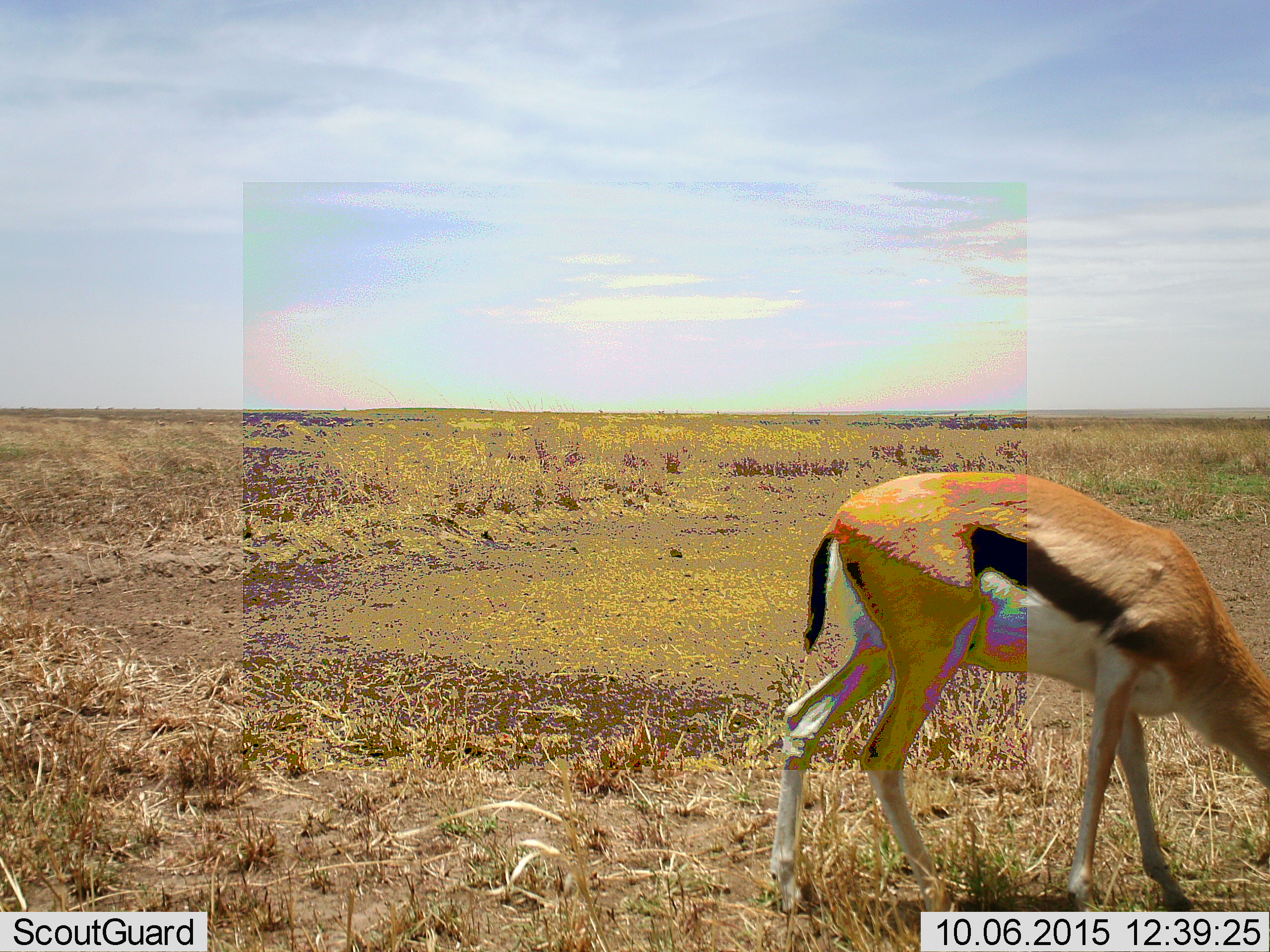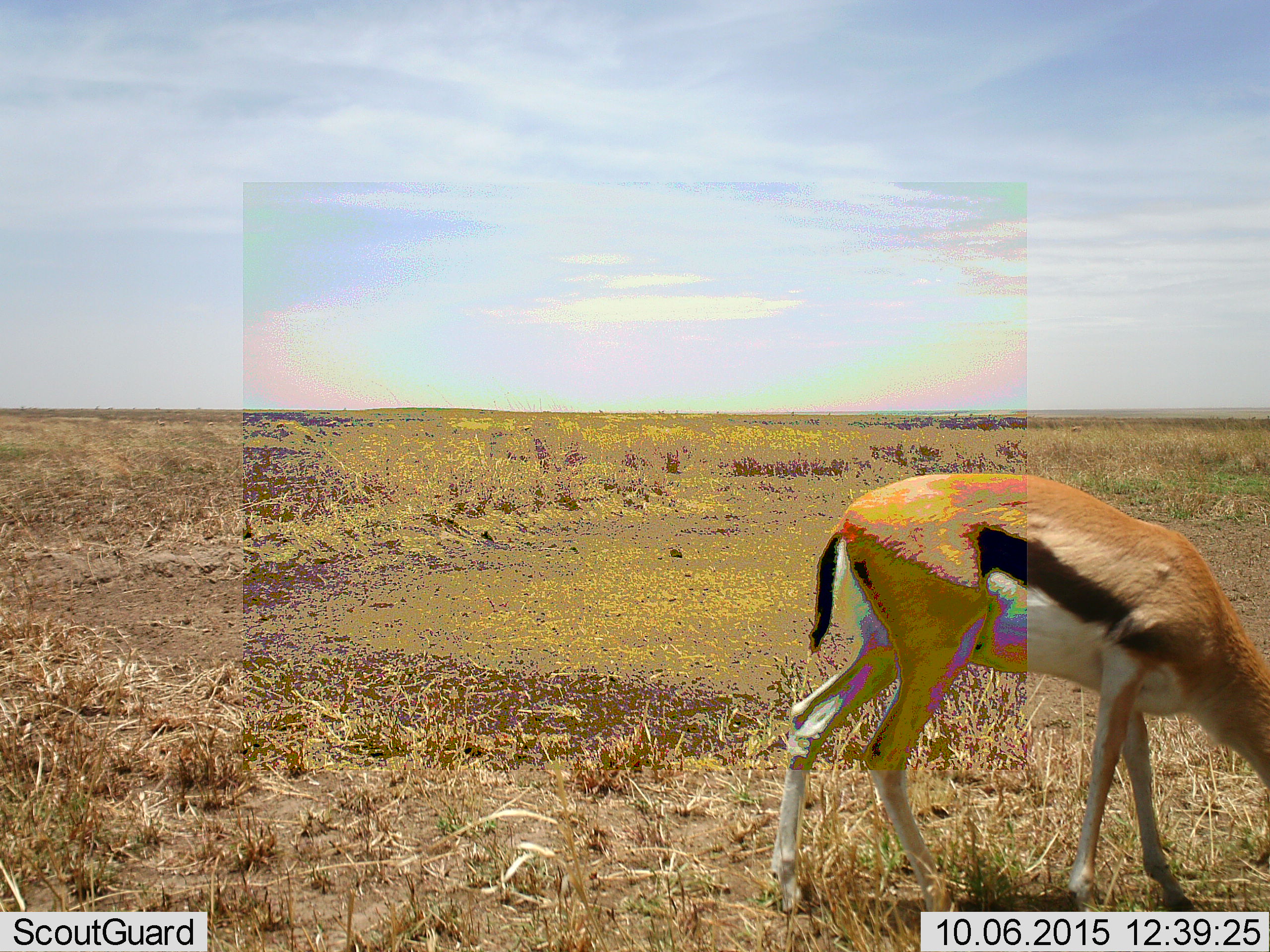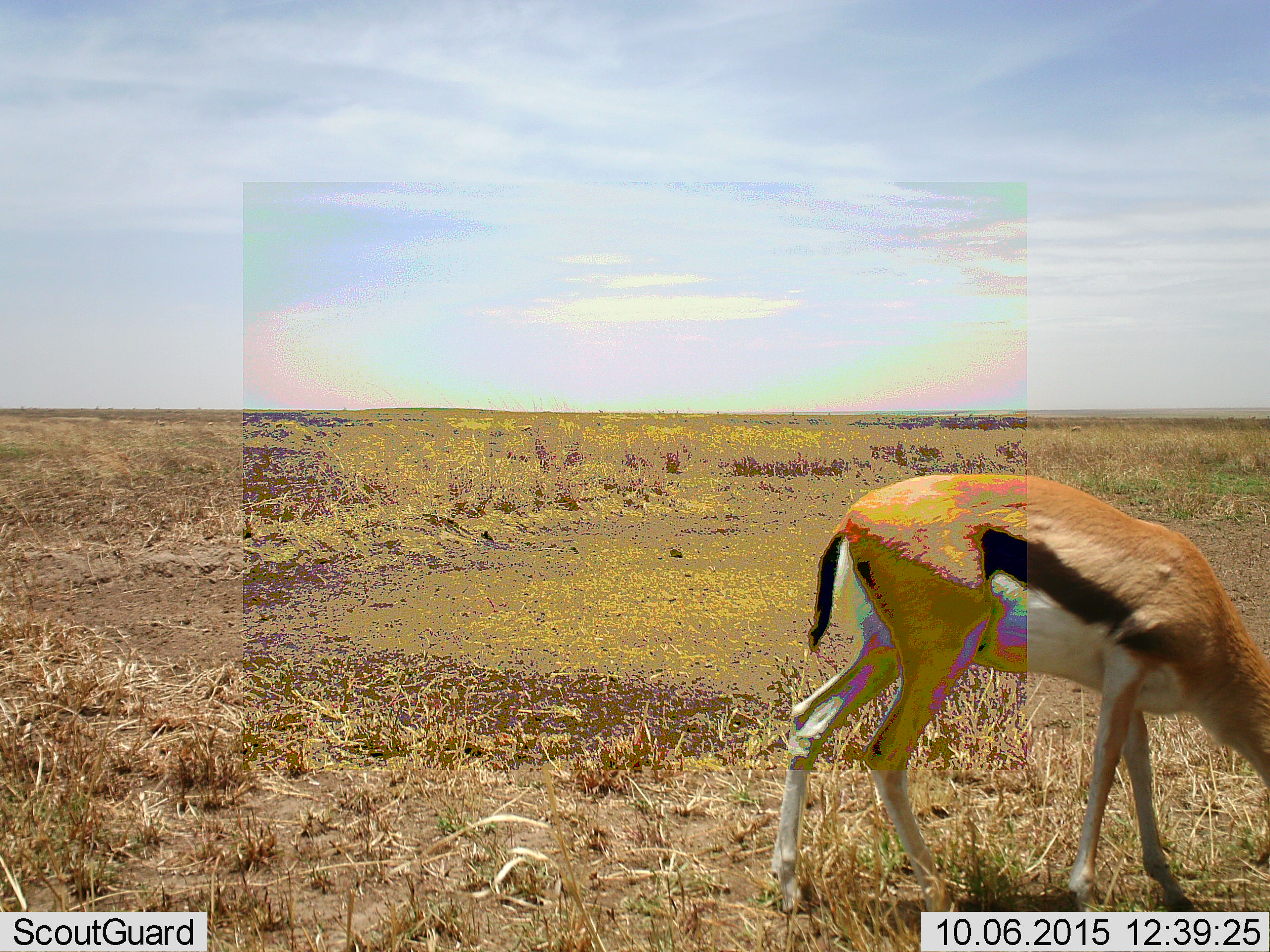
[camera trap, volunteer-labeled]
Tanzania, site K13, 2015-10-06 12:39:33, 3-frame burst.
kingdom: Animalia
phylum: Chordata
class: Mammalia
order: Artiodactyla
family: Bovidae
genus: Eudorcas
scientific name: Eudorcas thomsonii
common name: thomson's gazelle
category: gazellethomsons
Gazellethomsons (thomson's gazelle) (Eudorcas thomsonii), count 1. Behavior (volunteer vote fractions): standing 10%, resting 0%, moving 0%, interacting 0%. Young present (vote fraction): 0%. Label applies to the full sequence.